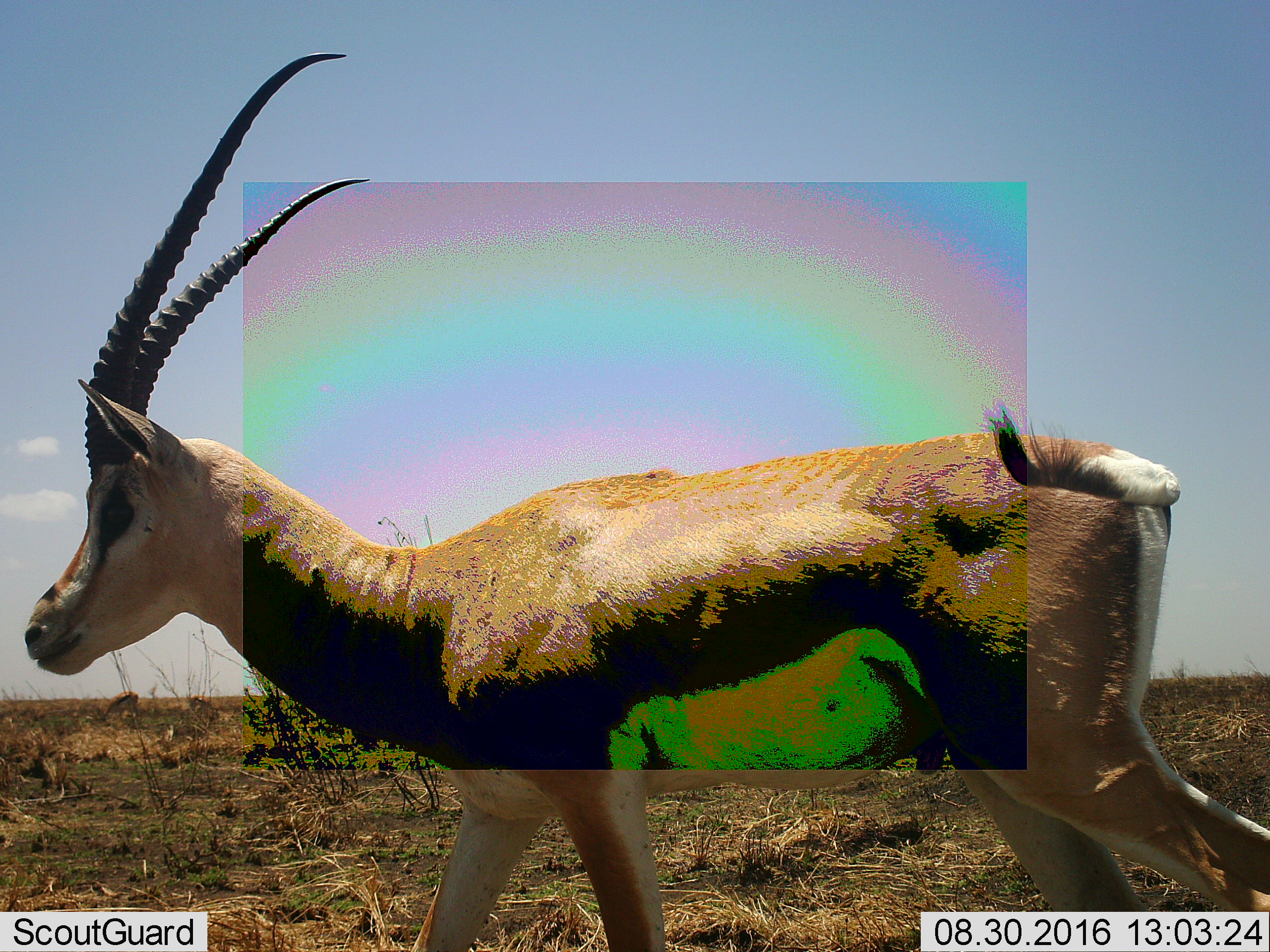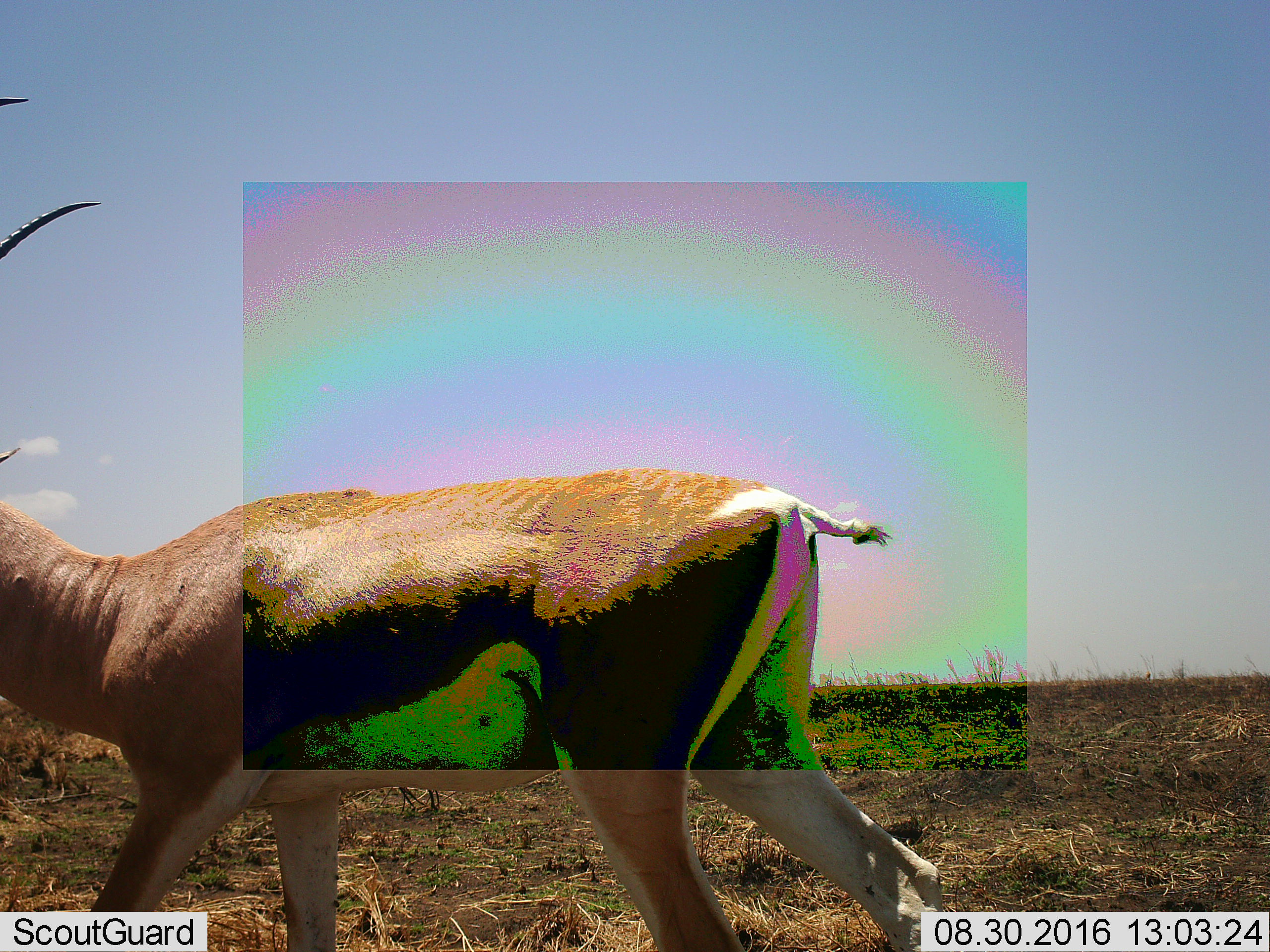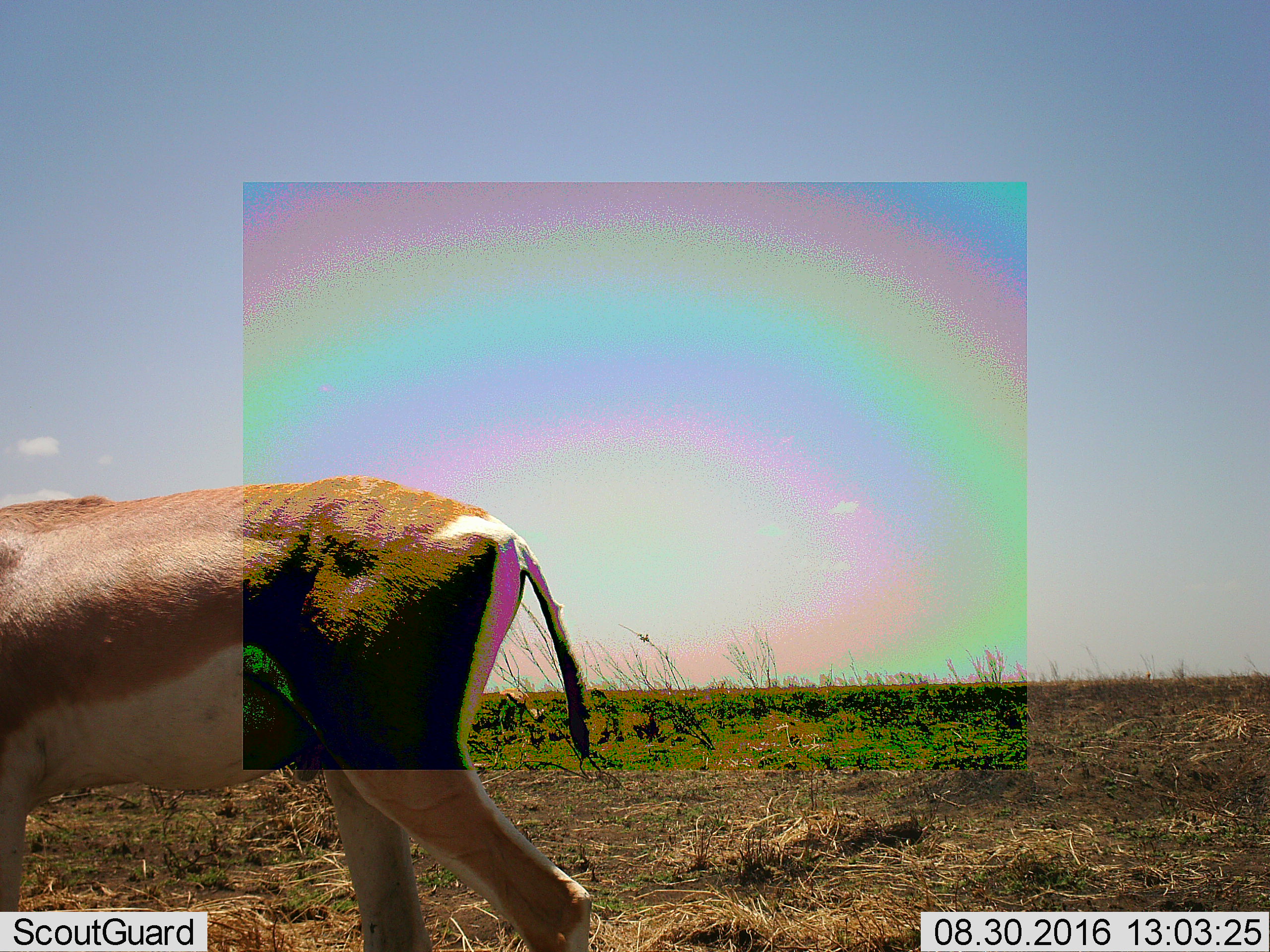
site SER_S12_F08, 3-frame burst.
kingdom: Animalia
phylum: Chordata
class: Mammalia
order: Artiodactyla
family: Bovidae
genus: Eudorcas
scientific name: Eudorcas thomsonii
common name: thomson's gazelle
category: gazellethomsons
Gazellethomsons (thomson's gazelle) (Eudorcas thomsonii), count 1. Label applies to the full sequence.